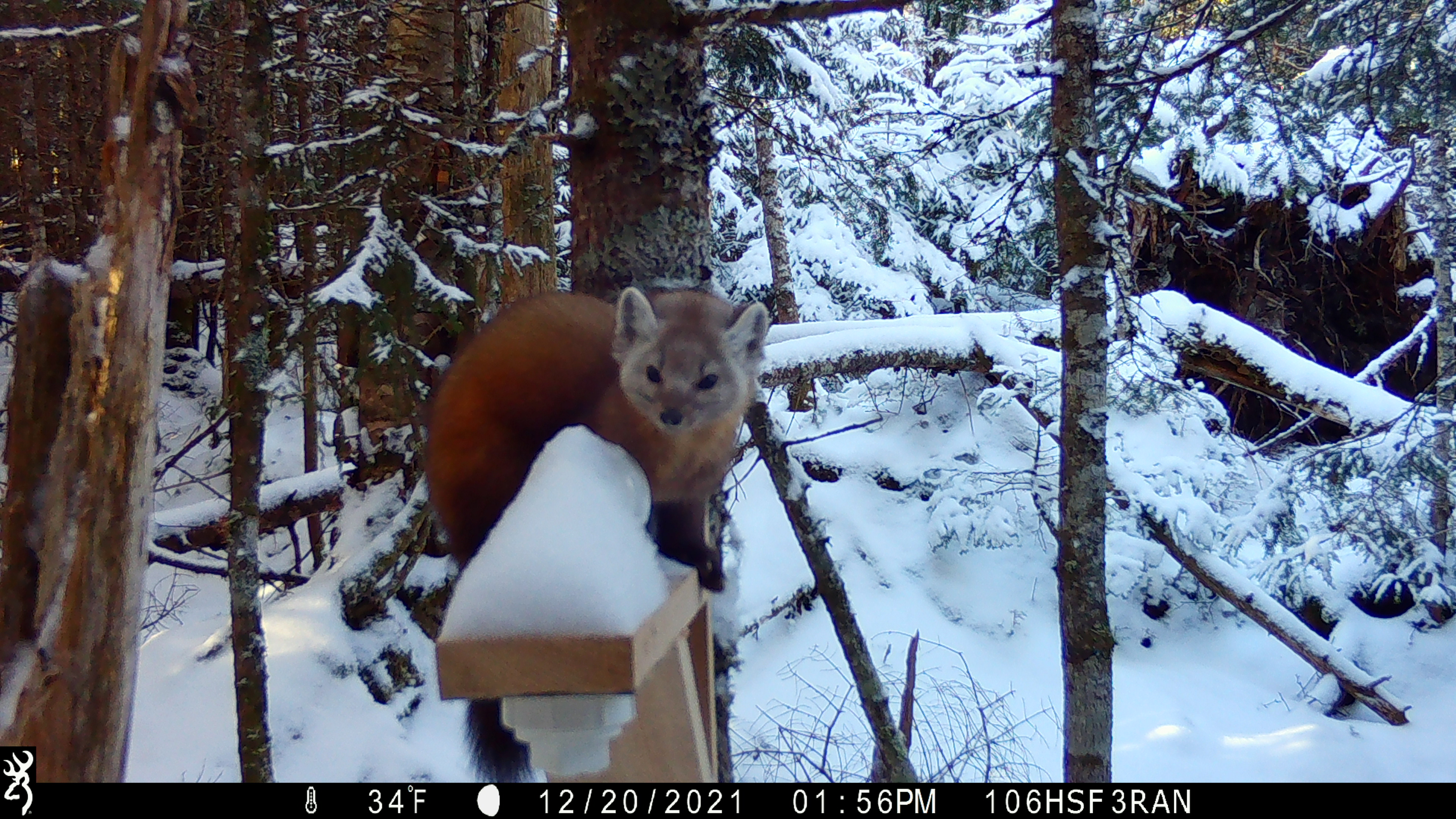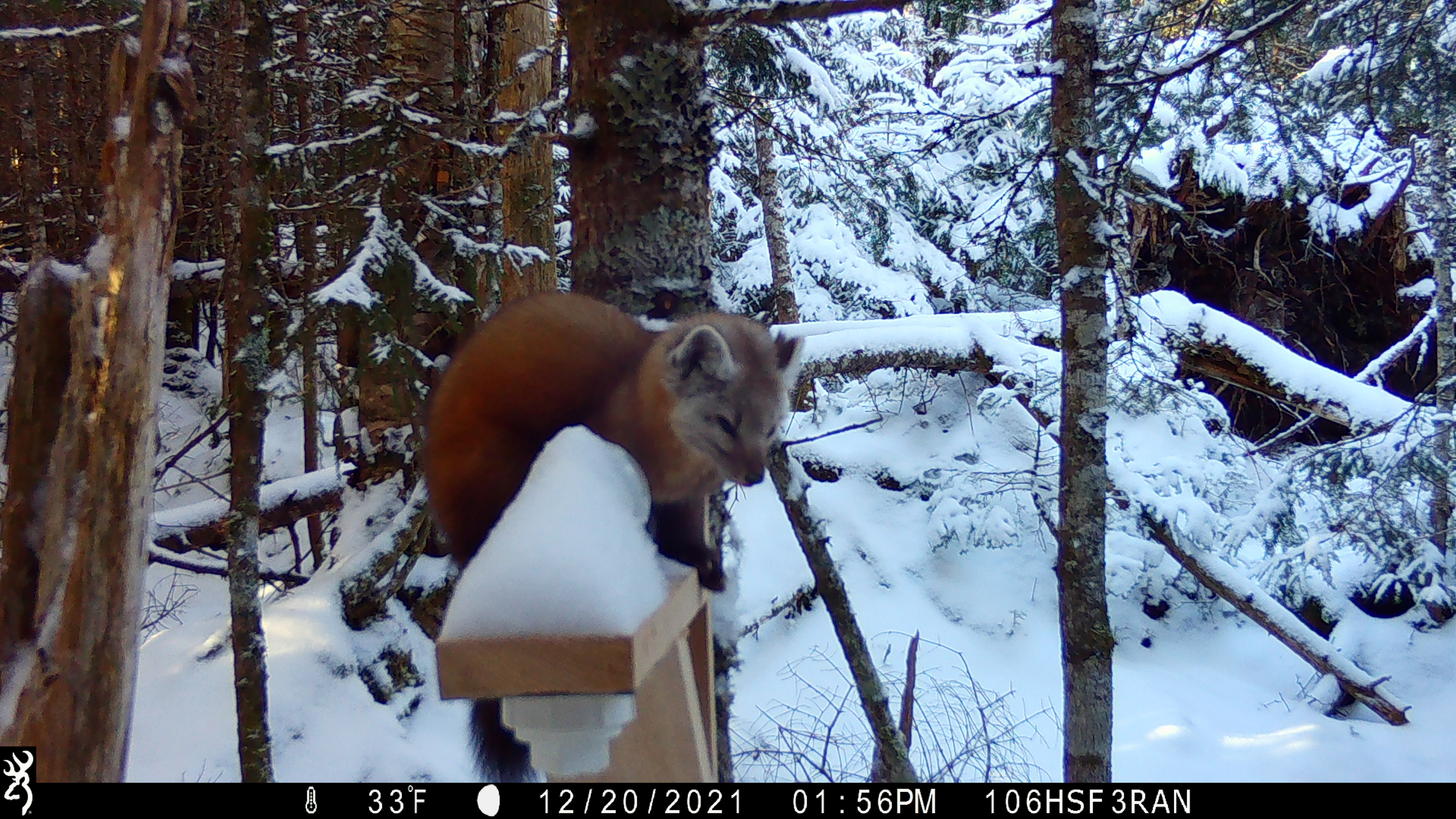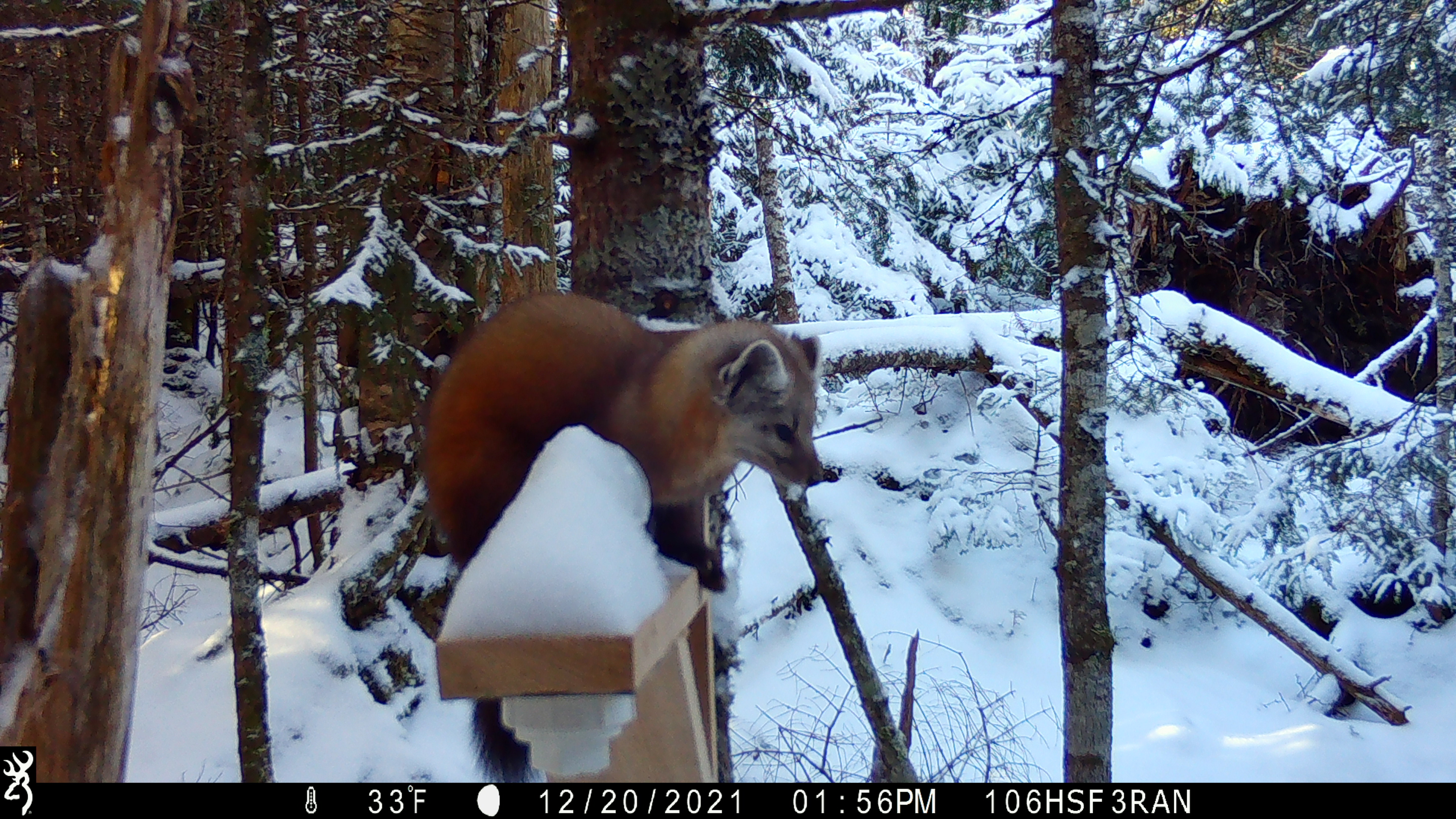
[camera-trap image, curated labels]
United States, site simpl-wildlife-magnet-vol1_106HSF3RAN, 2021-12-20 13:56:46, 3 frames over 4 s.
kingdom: Animalia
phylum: Chordata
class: Mammalia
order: Carnivora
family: Mustelidae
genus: Martes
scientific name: Martes americana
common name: american marten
American marten (Martes americana).